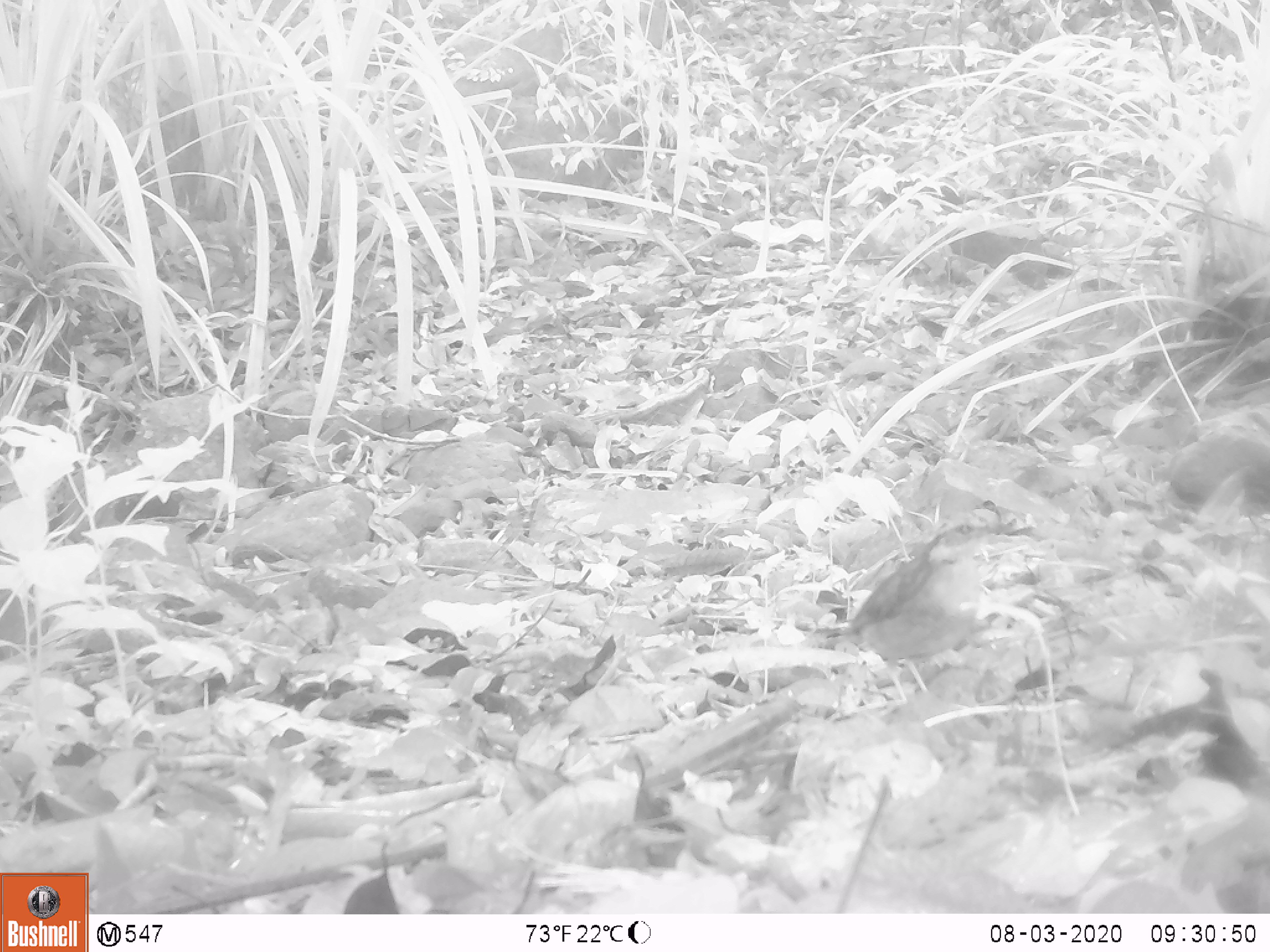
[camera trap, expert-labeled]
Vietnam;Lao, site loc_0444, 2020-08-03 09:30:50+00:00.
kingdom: Animalia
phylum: Chordata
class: Aves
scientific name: Aves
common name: bird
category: unidentified bird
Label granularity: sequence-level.